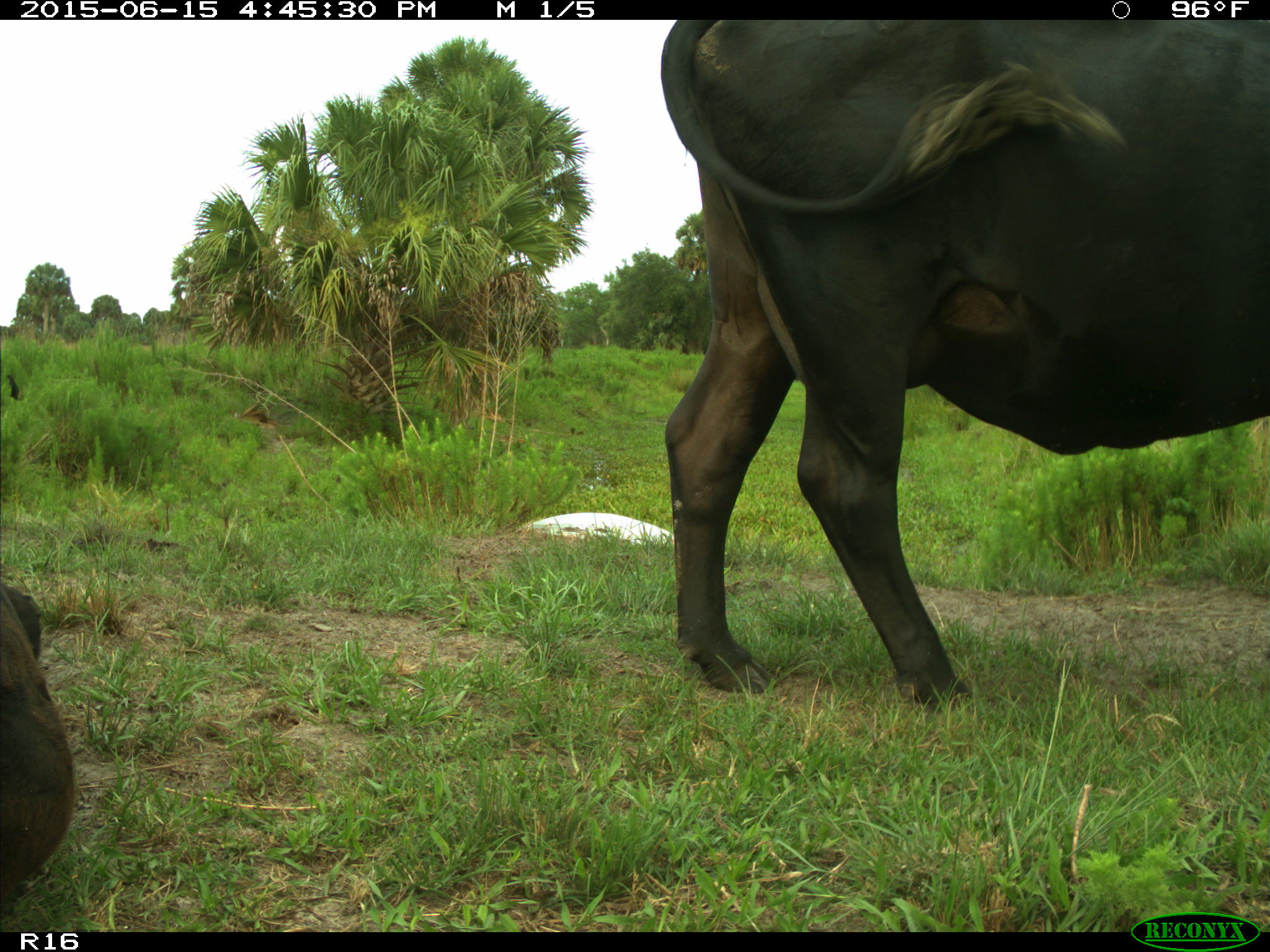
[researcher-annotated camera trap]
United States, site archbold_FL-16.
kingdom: Animalia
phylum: Chordata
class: Mammalia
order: Artiodactyla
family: Bovidae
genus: Bos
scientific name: Bos taurus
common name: domestic cow